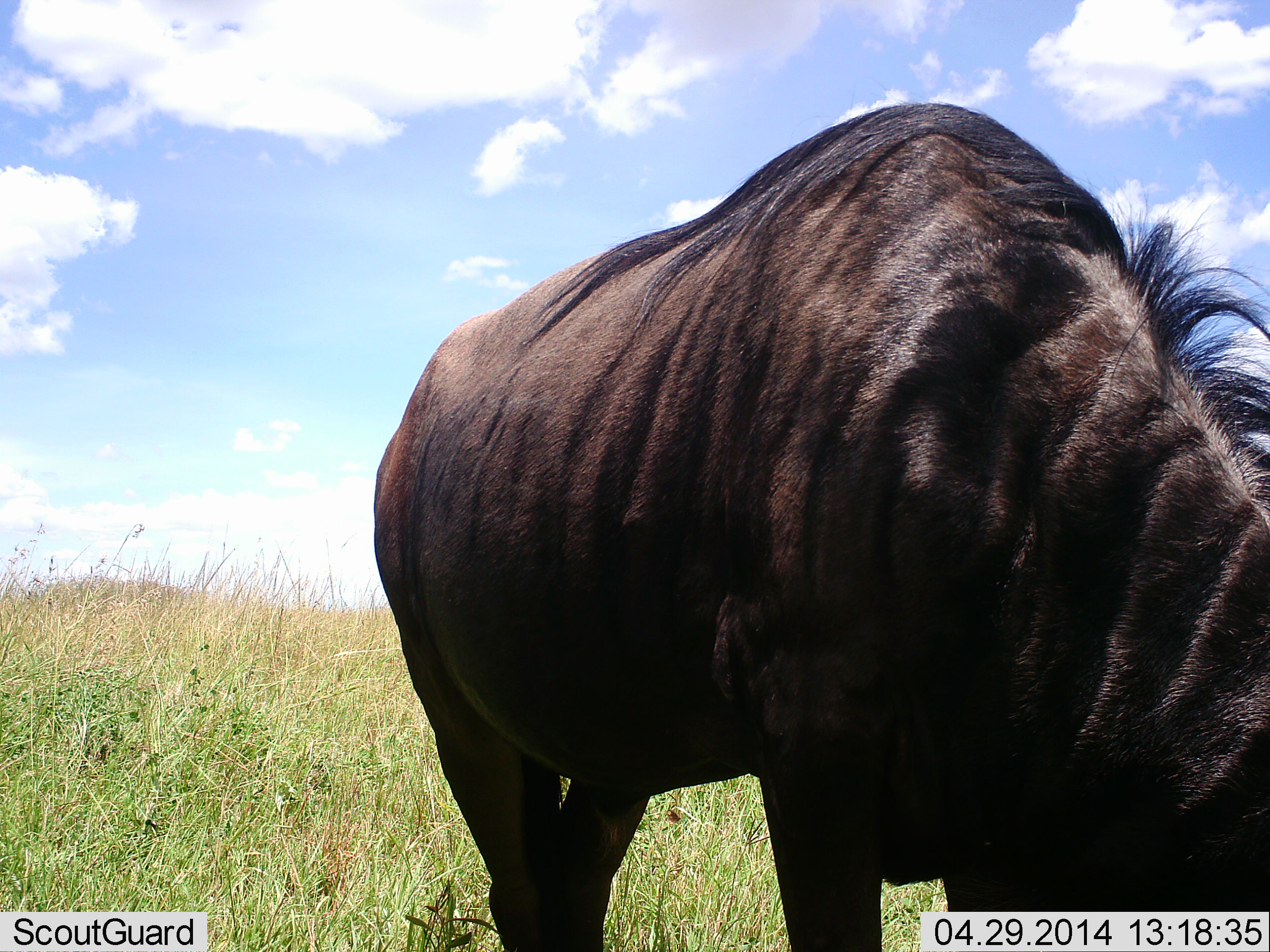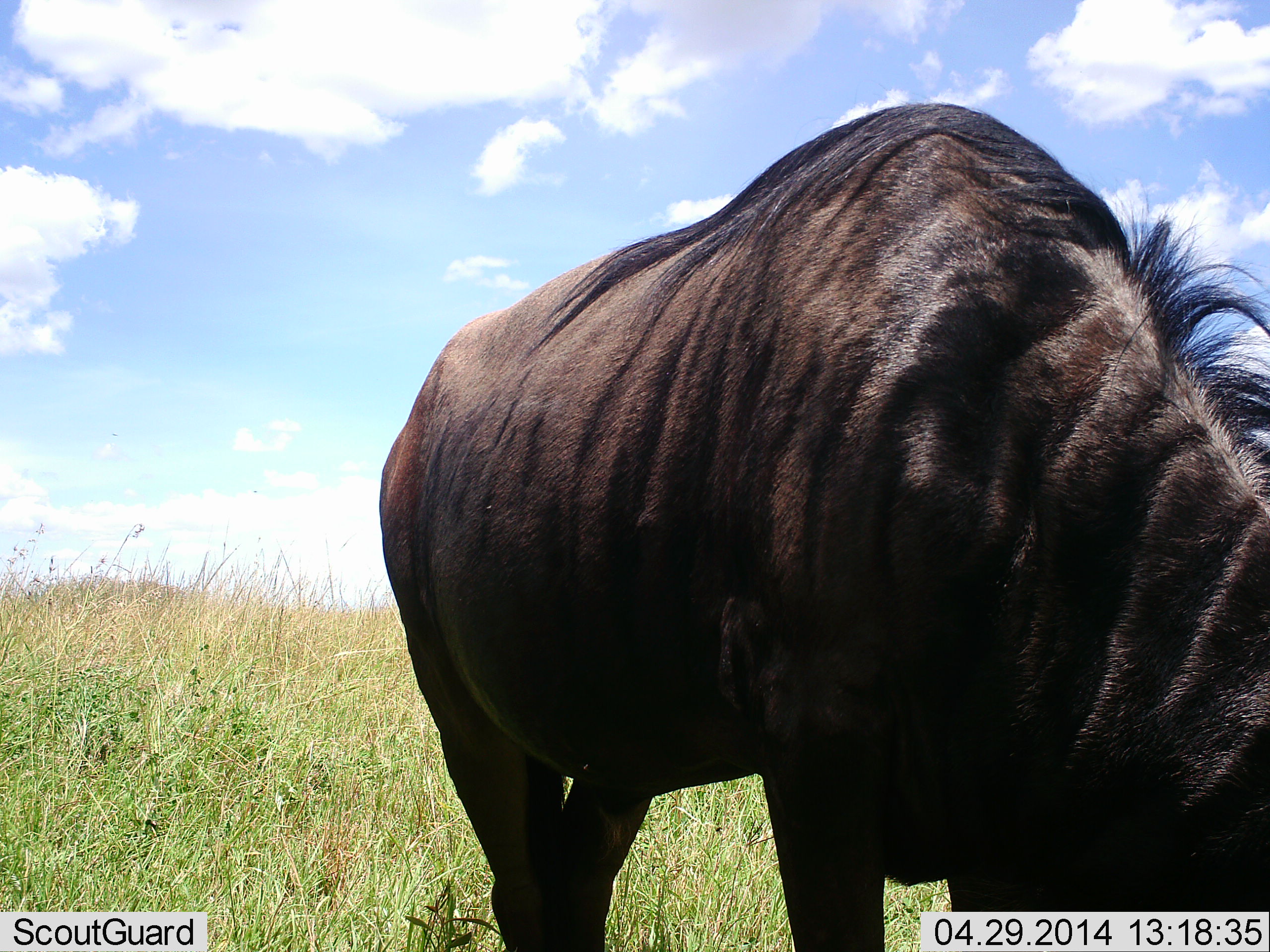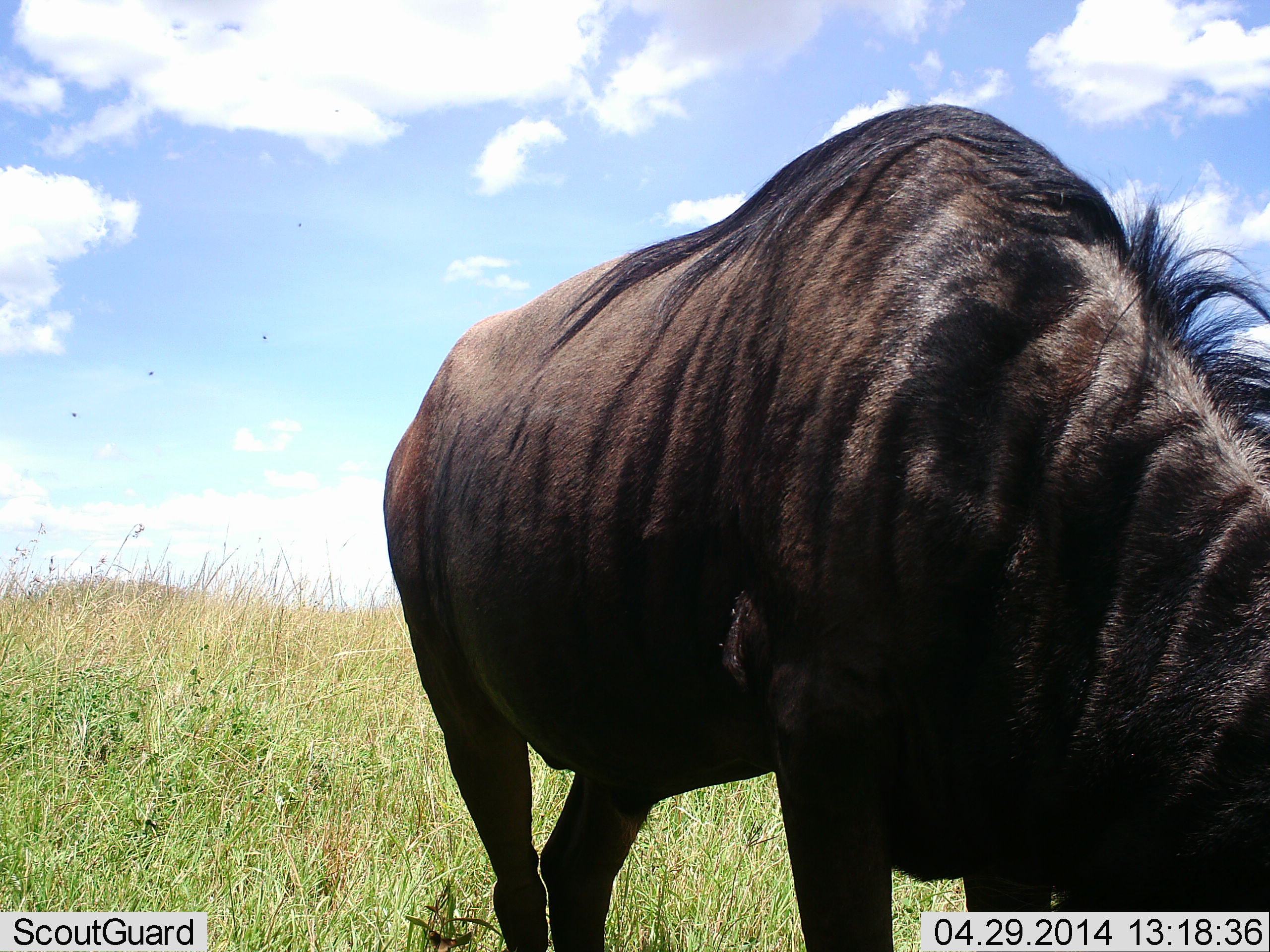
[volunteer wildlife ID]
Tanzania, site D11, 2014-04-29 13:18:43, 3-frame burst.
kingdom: Animalia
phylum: Chordata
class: Mammalia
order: Artiodactyla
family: Bovidae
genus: Connochaetes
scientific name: Connochaetes taurinus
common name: blue wildebeest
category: wildebeest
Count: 1.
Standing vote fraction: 50%.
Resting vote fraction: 0%.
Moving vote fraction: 0%.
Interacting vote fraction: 0%.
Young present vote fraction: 0%.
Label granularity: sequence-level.